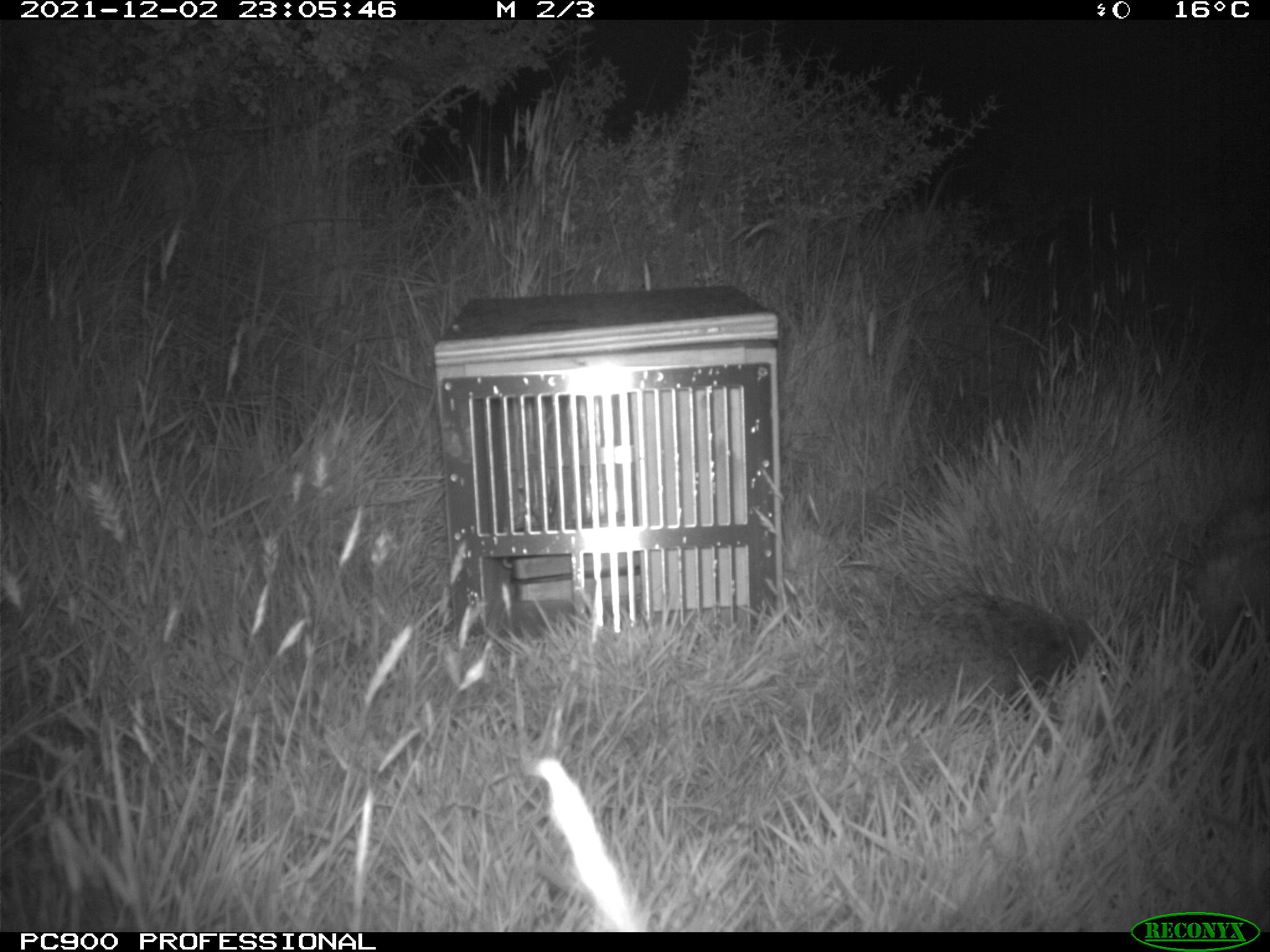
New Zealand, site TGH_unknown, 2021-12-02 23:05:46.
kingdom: Animalia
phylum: Chordata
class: Mammalia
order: Eulipotyphla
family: Erinaceidae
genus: Erinaceus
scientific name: Erinaceus europaeus europaeus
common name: european hedgehog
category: hedgehog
Hedgehog (european hedgehog) (Erinaceus europaeus europaeus).